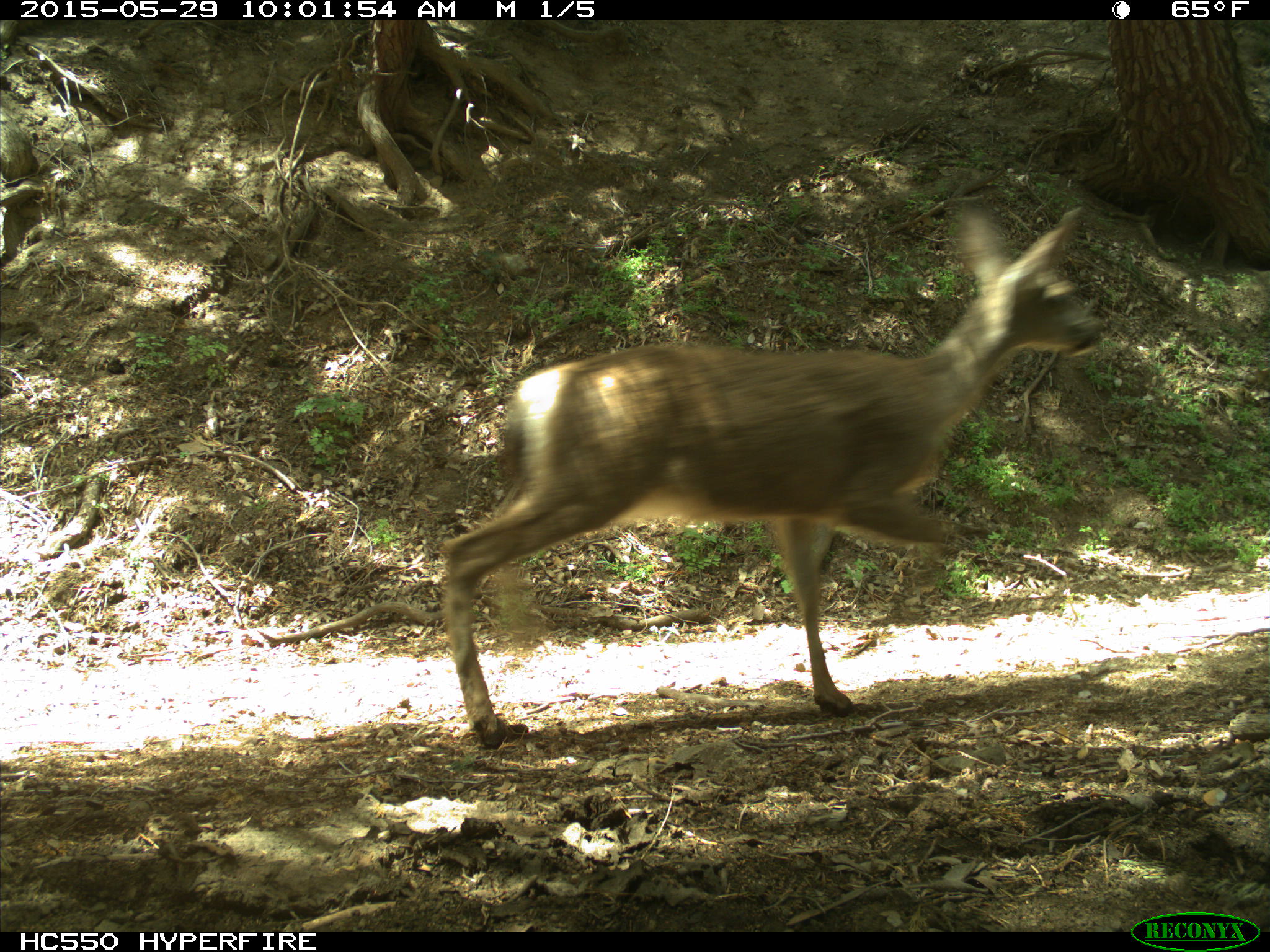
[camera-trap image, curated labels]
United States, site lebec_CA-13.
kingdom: Animalia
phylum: Chordata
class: Mammalia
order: Artiodactyla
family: Cervidae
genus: Odocoileus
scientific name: Odocoileus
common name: deer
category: unidentified deer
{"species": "unidentified deer (deer) (Odocoileus)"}